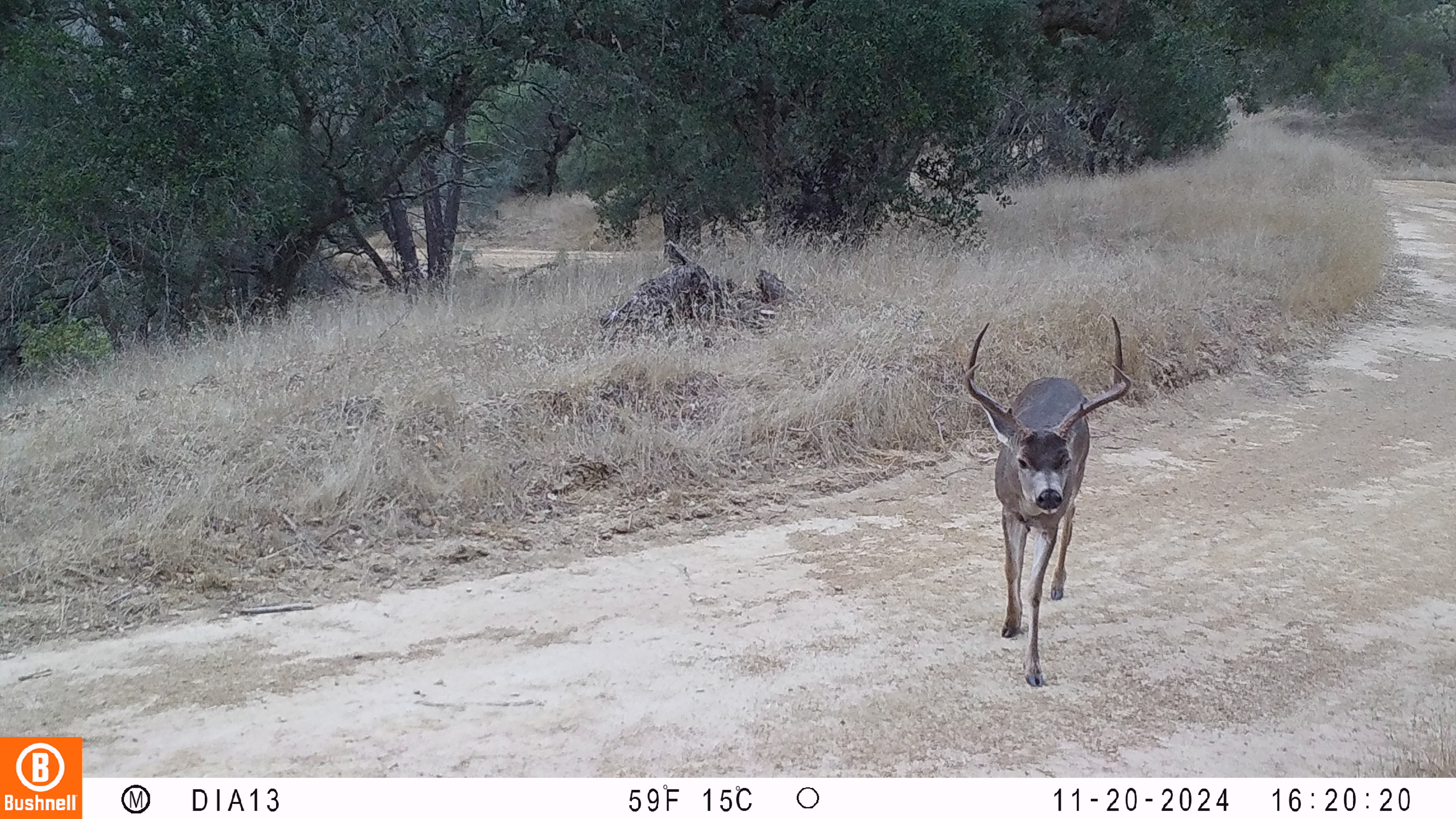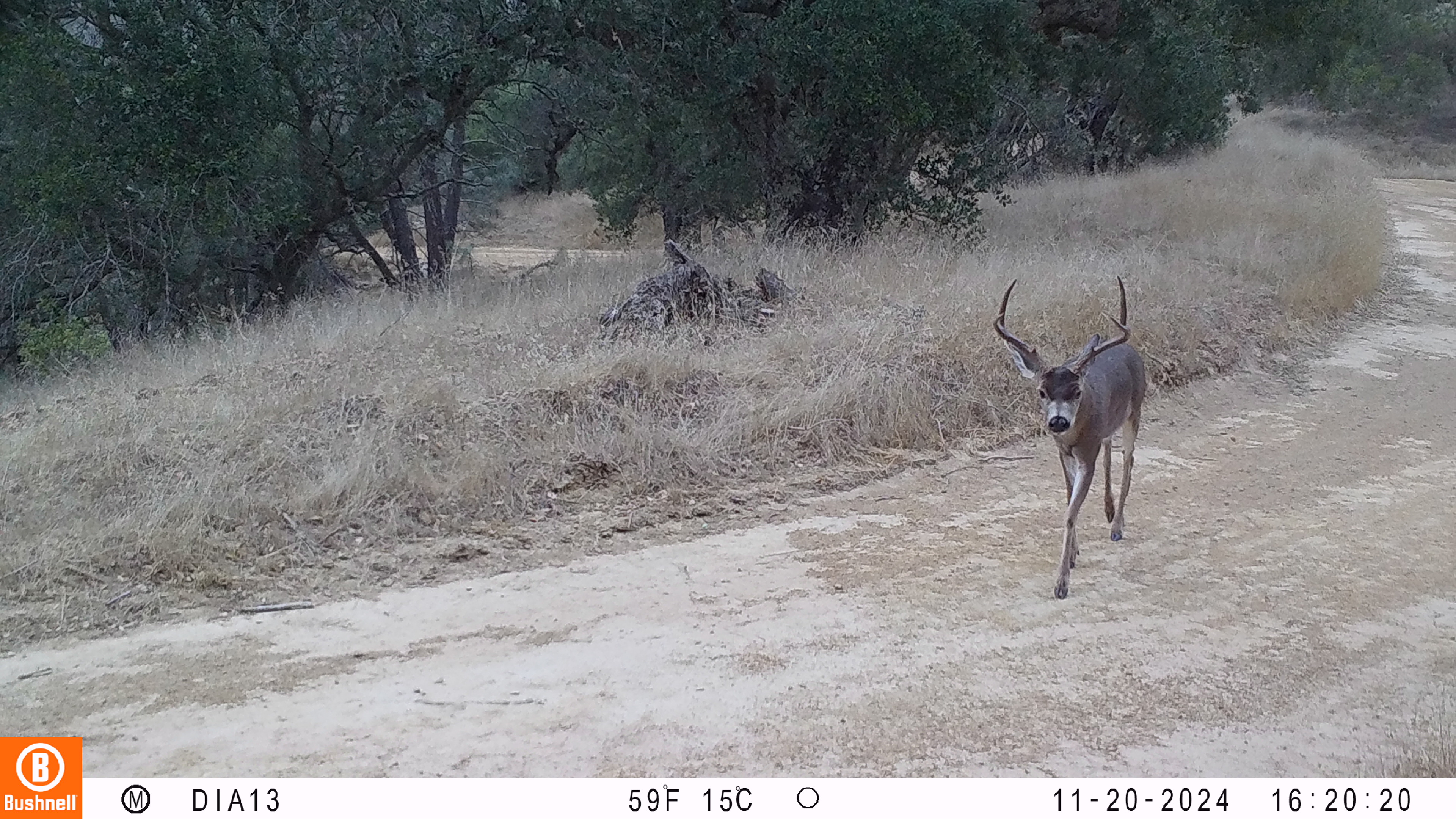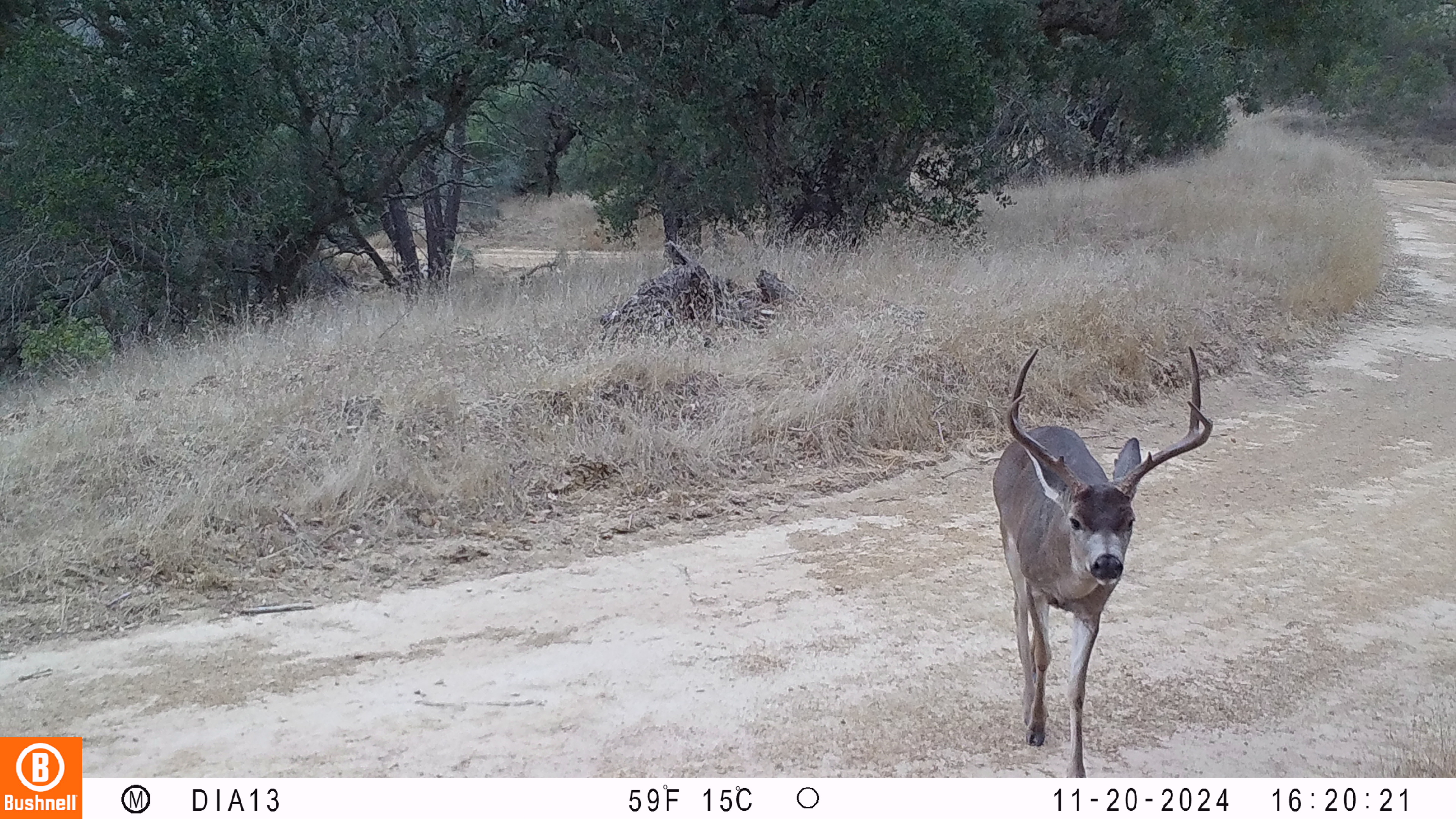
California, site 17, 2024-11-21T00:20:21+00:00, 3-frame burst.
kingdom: Animalia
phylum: Chordata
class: Mammalia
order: Artiodactyla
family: Cervidae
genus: Odocoileus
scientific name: Odocoileus hemionus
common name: mule deer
Mule deer (Odocoileus hemionus).